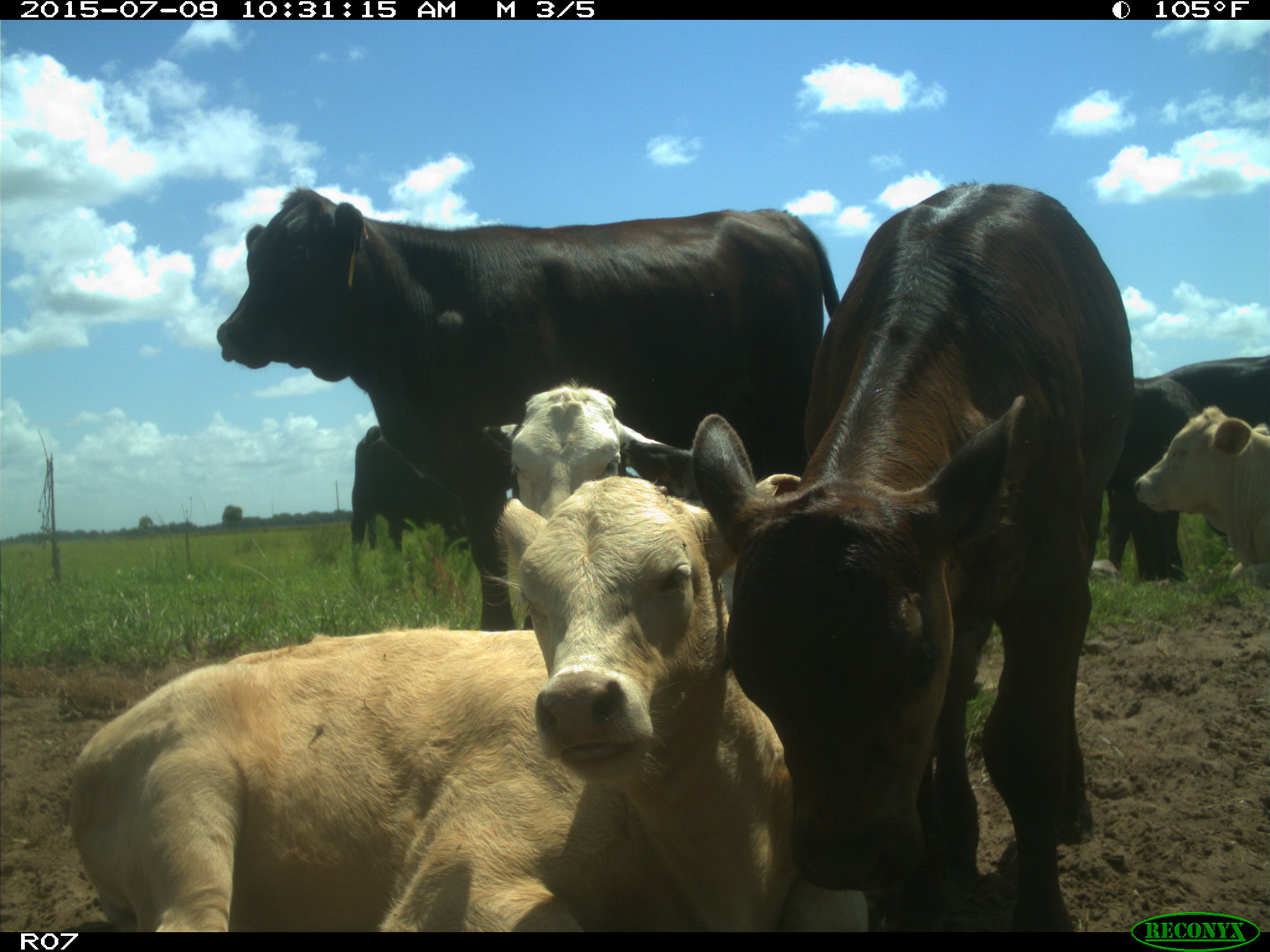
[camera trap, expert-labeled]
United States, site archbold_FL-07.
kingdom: Animalia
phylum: Chordata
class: Mammalia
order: Artiodactyla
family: Bovidae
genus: Bos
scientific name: Bos taurus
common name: domestic cow